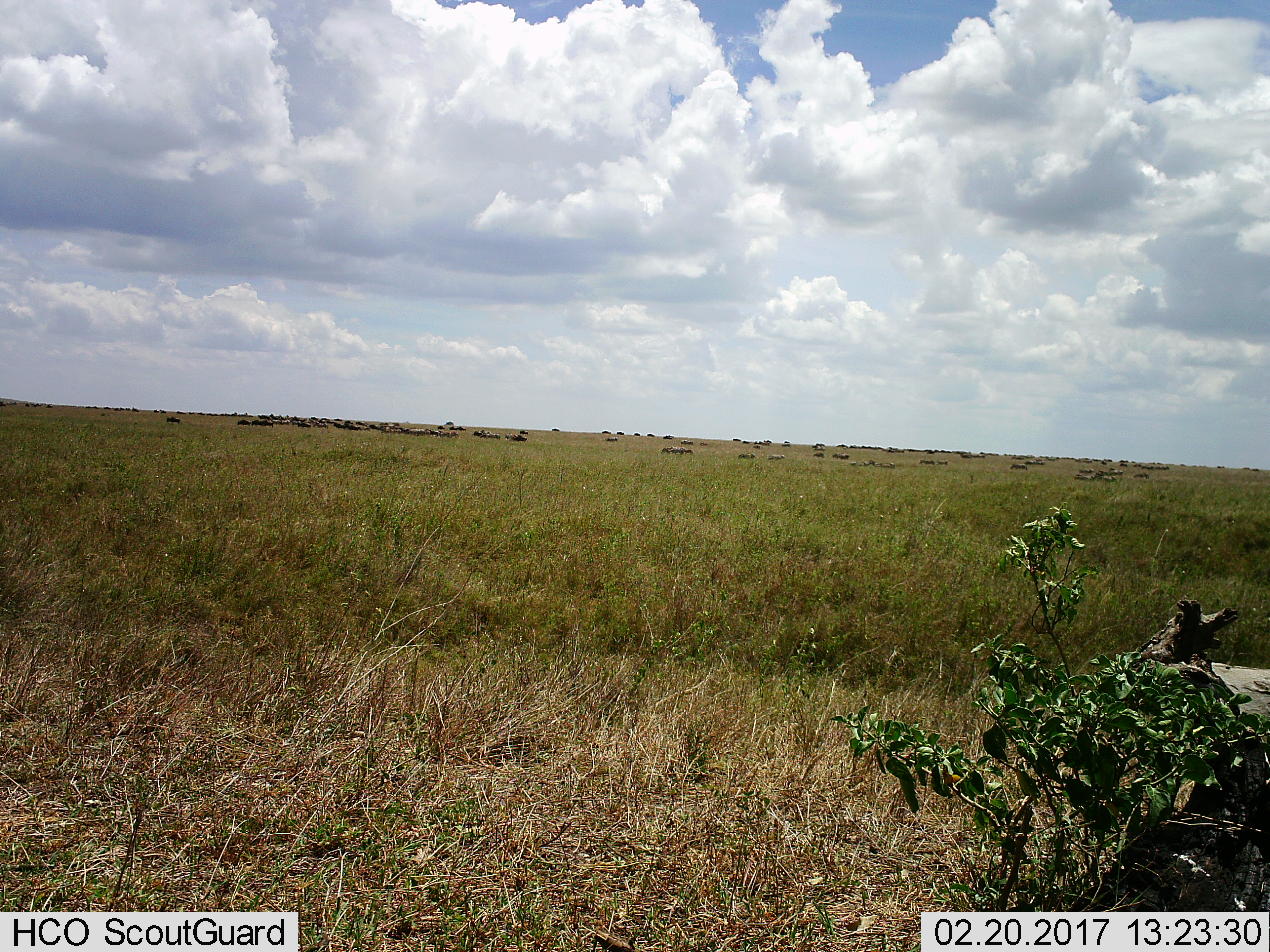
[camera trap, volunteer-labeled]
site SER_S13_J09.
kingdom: Animalia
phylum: Chordata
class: Mammalia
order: Artiodactyla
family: Bovidae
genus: Connochaetes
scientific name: Connochaetes taurinus taurinus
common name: blue wildebeest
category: wildebeestblue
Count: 51+.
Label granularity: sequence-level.